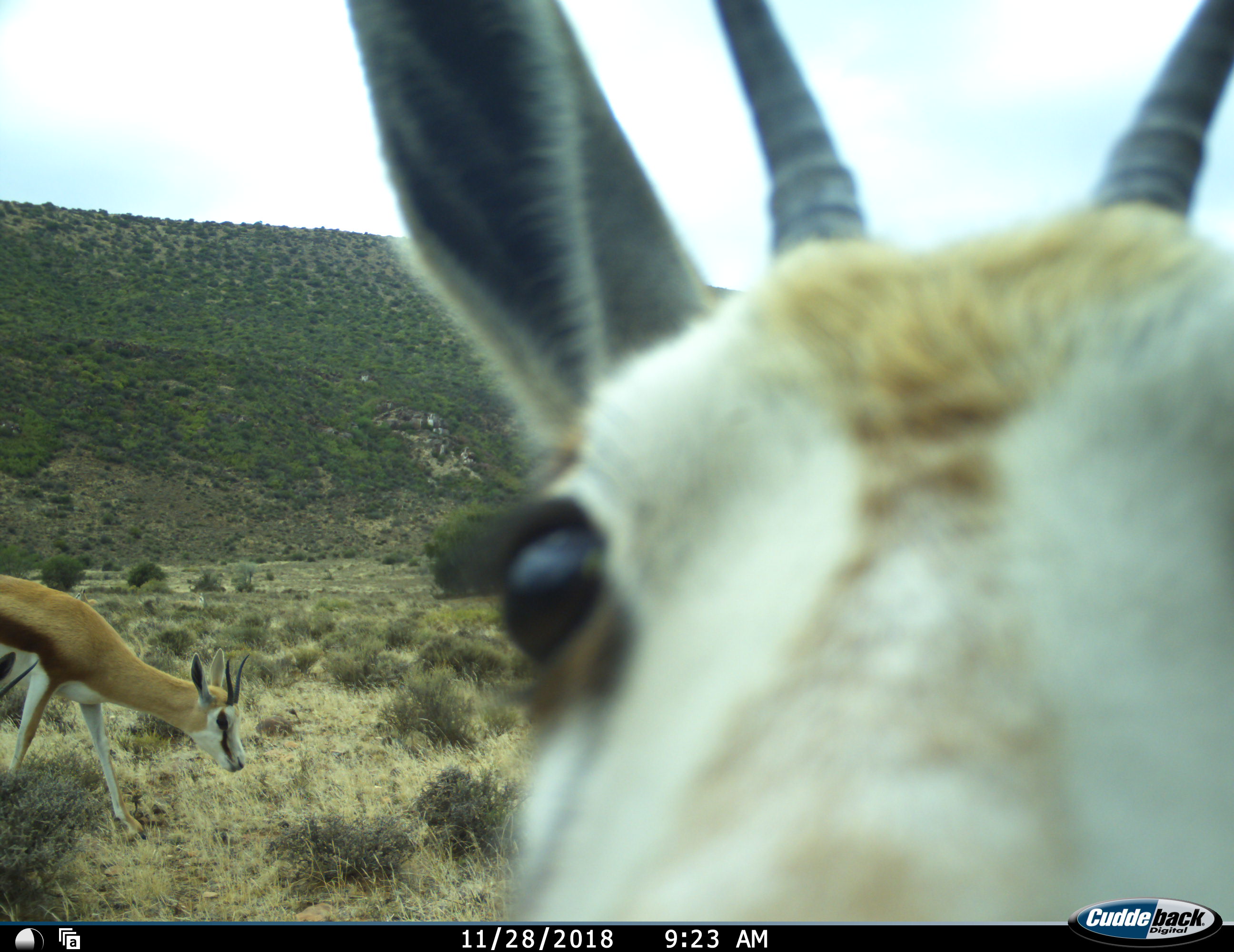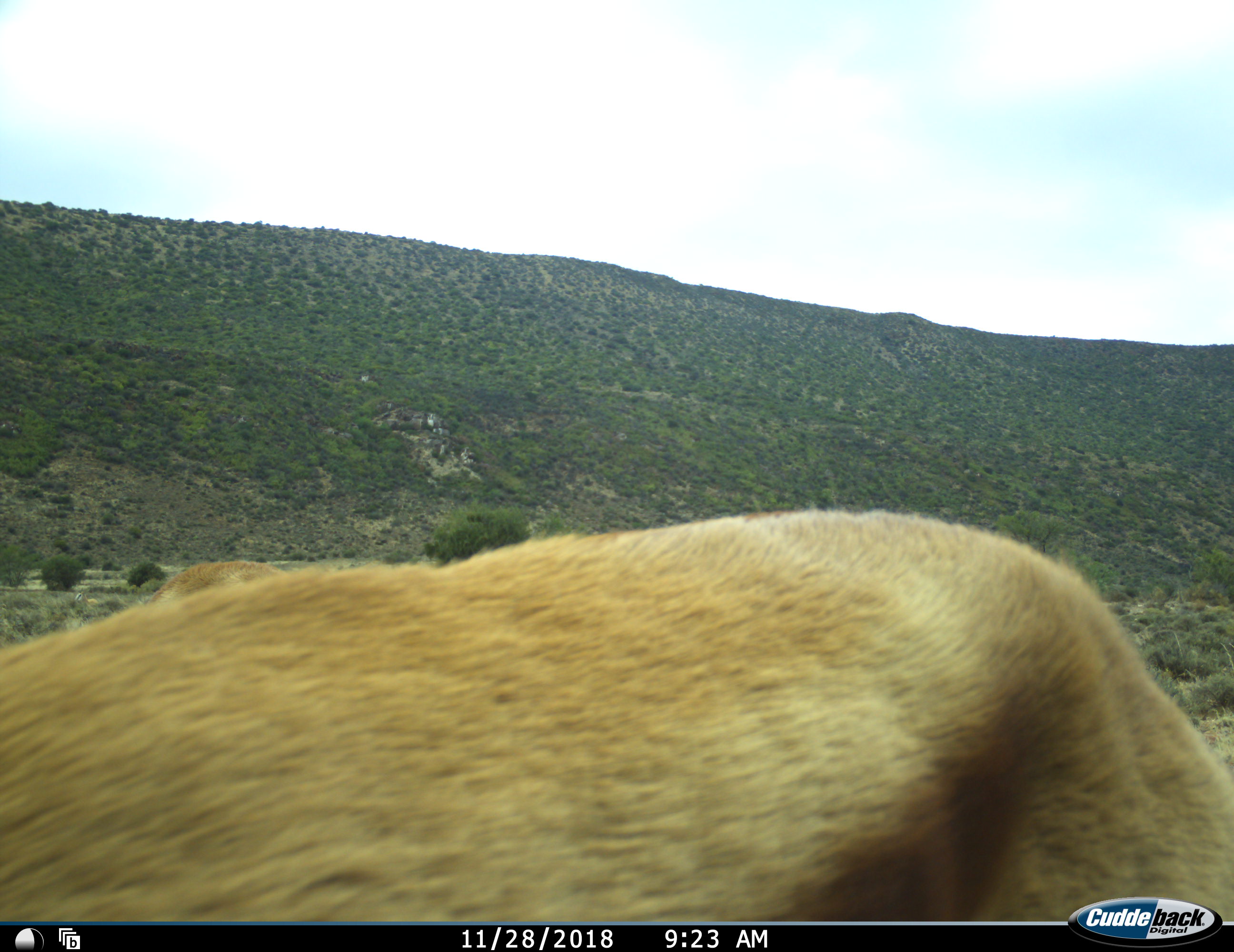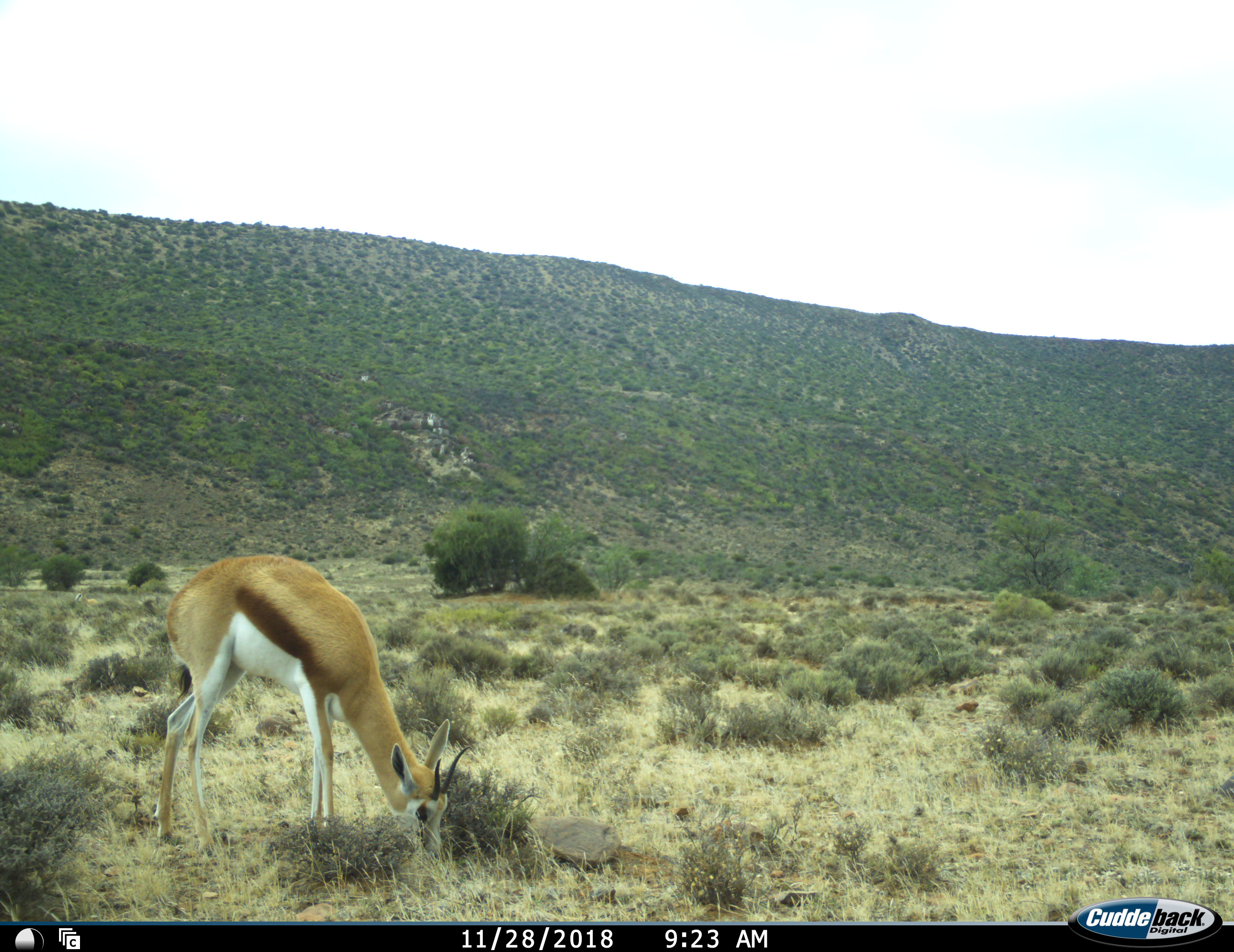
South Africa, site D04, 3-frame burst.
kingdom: Animalia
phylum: Chordata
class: Mammalia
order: Artiodactyla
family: Bovidae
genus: Antidorcas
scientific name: Antidorcas marsupialis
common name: springbok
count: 2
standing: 44%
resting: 0%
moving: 67%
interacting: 0%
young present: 22%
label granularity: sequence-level